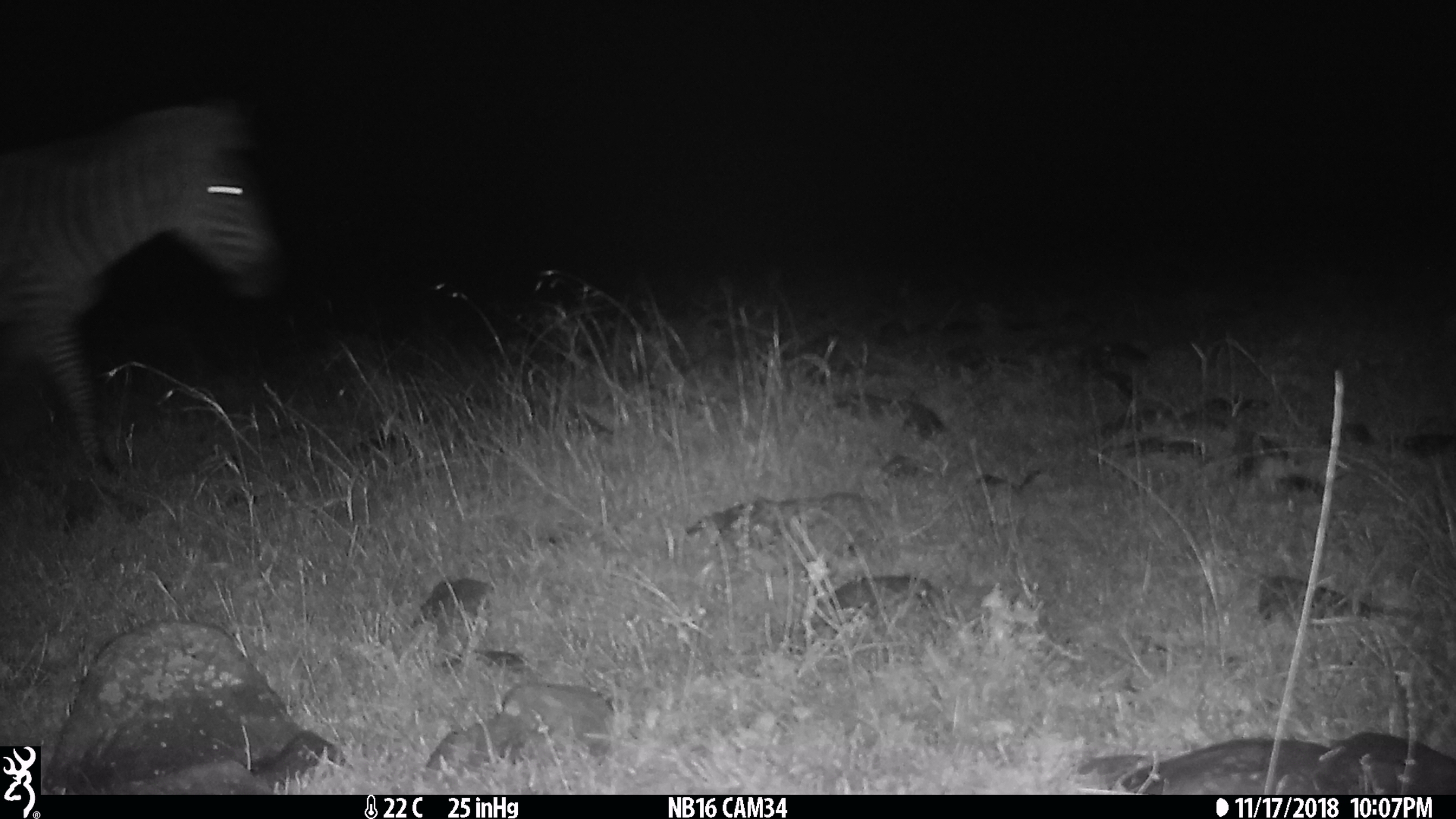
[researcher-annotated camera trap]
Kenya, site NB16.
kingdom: Animalia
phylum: Chordata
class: Mammalia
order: Perissodactyla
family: Equidae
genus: Equus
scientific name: Equus quagga burchellii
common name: burchell's zebra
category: zebra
Zebra (burchell's zebra) (Equus quagga burchellii).